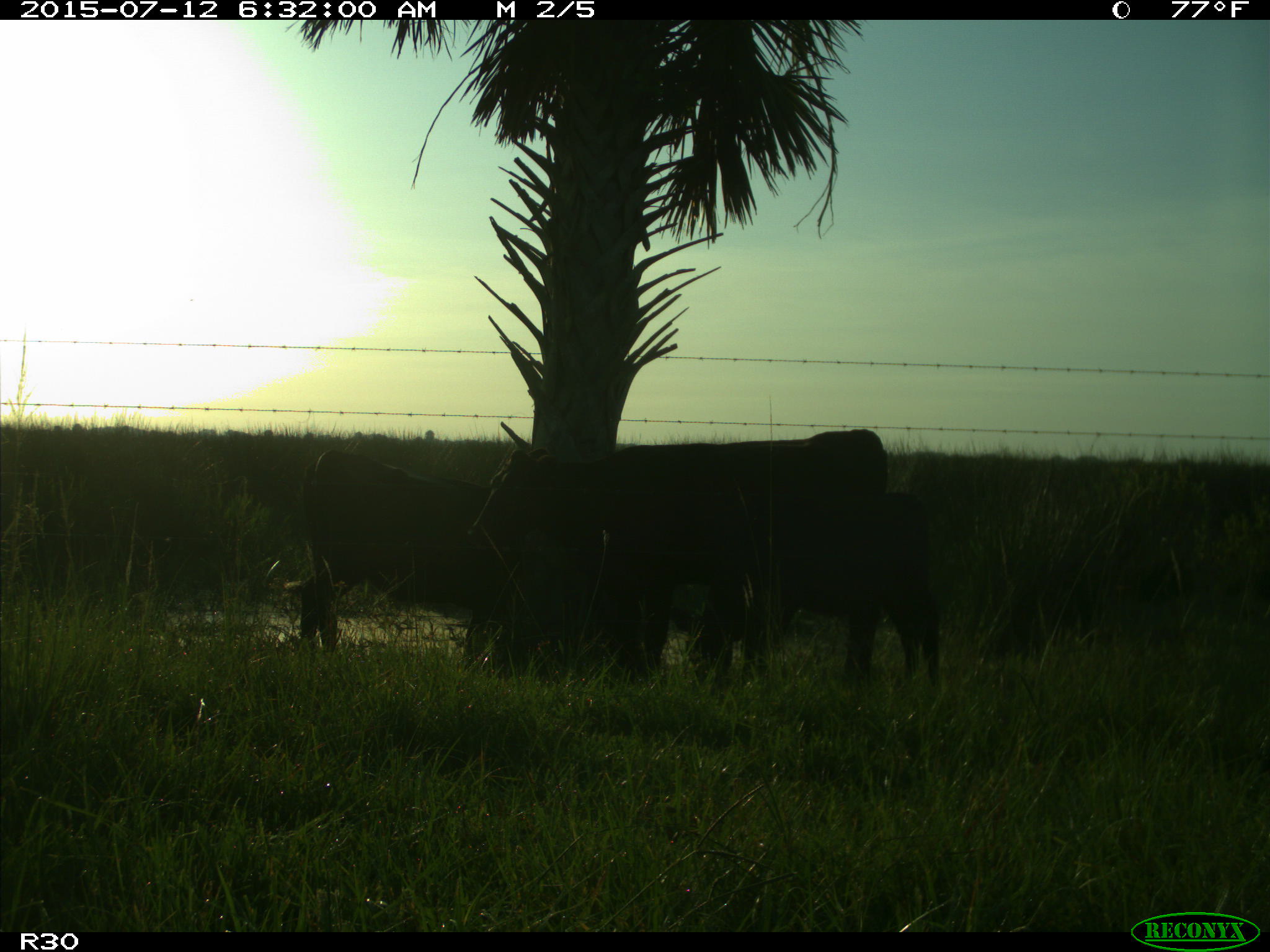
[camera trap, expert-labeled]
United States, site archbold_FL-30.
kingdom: Animalia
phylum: Chordata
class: Mammalia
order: Artiodactyla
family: Bovidae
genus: Bos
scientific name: Bos taurus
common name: domestic cow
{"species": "Bos taurus (domestic cow)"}